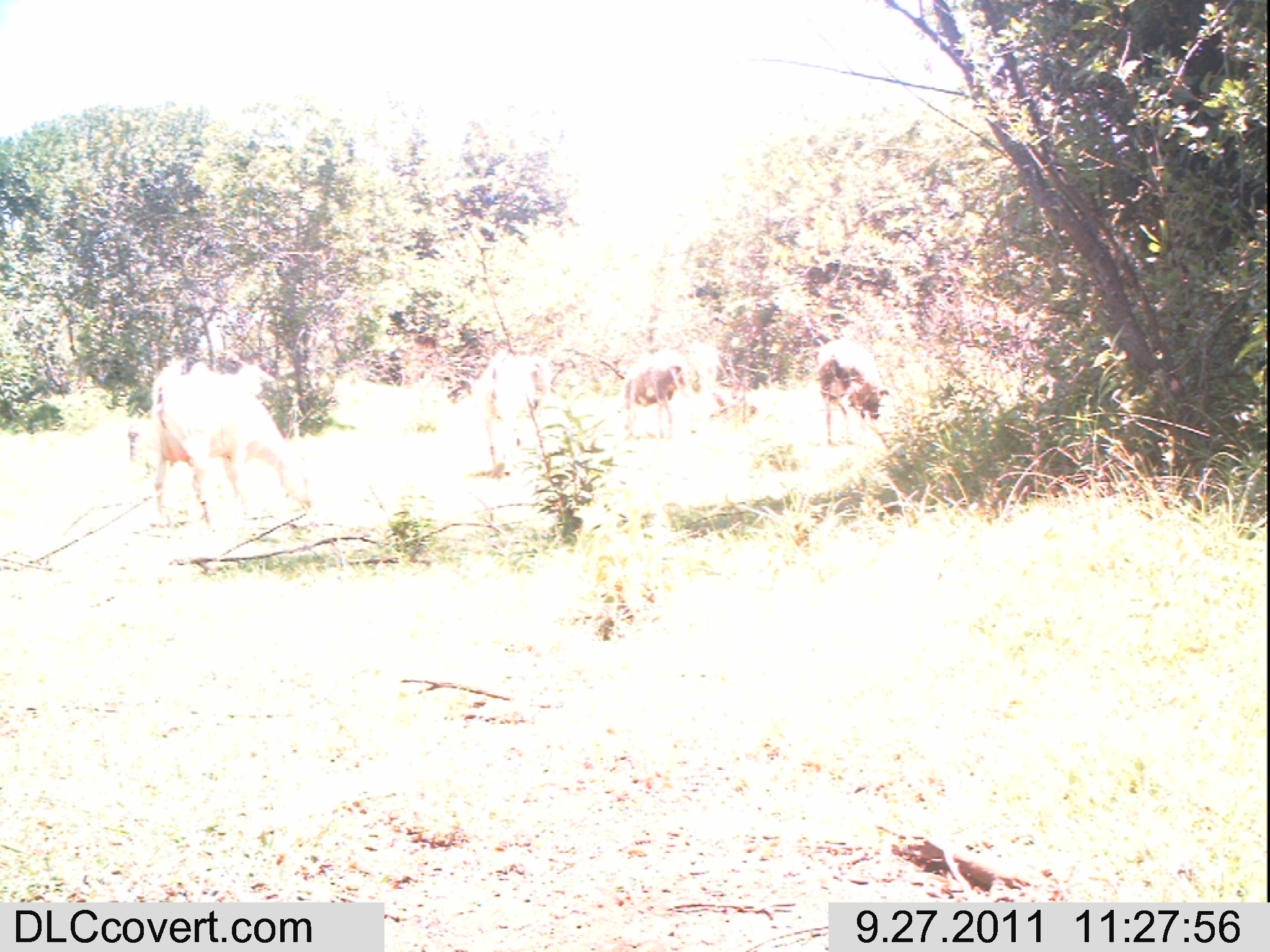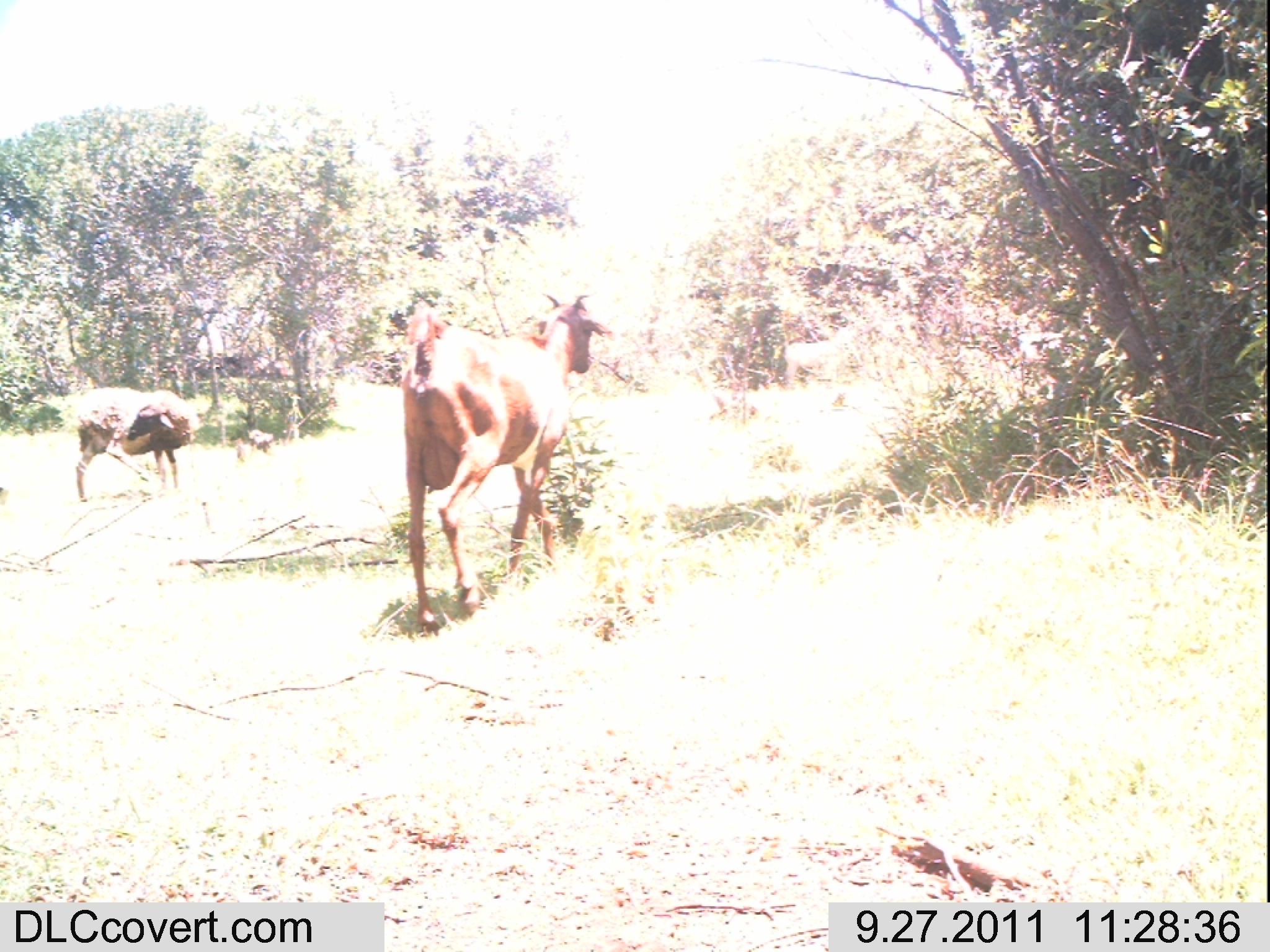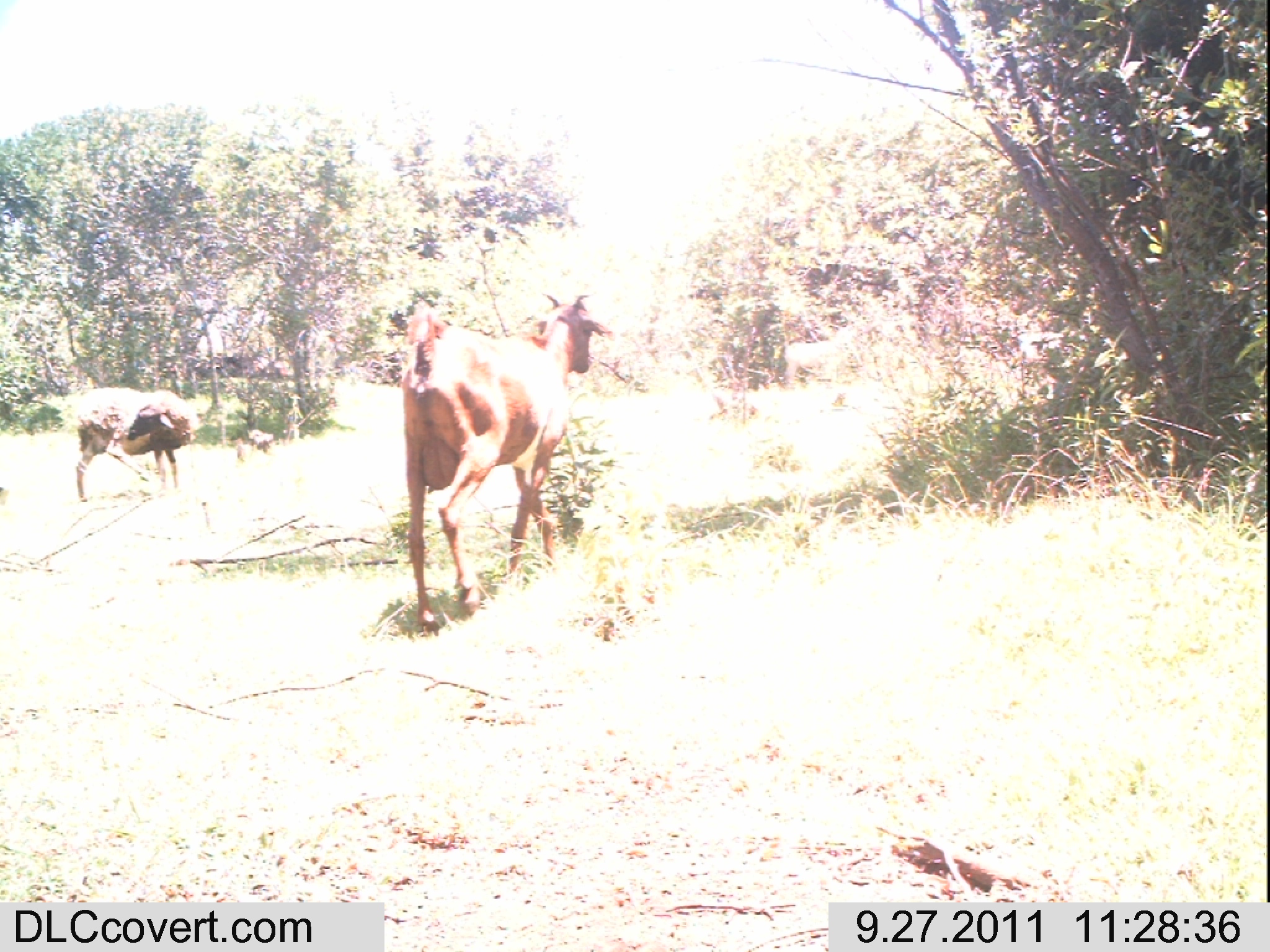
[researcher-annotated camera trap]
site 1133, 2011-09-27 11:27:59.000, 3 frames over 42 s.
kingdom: Animalia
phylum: Chordata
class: Mammalia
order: Artiodactyla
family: Bovidae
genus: Capra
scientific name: Capra aegagrus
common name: wild goat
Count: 2.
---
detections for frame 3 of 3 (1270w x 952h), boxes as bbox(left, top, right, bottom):
capra aegagrus: bbox(399, 291, 614, 633); bbox(74, 386, 201, 503); bbox(783, 326, 860, 387)